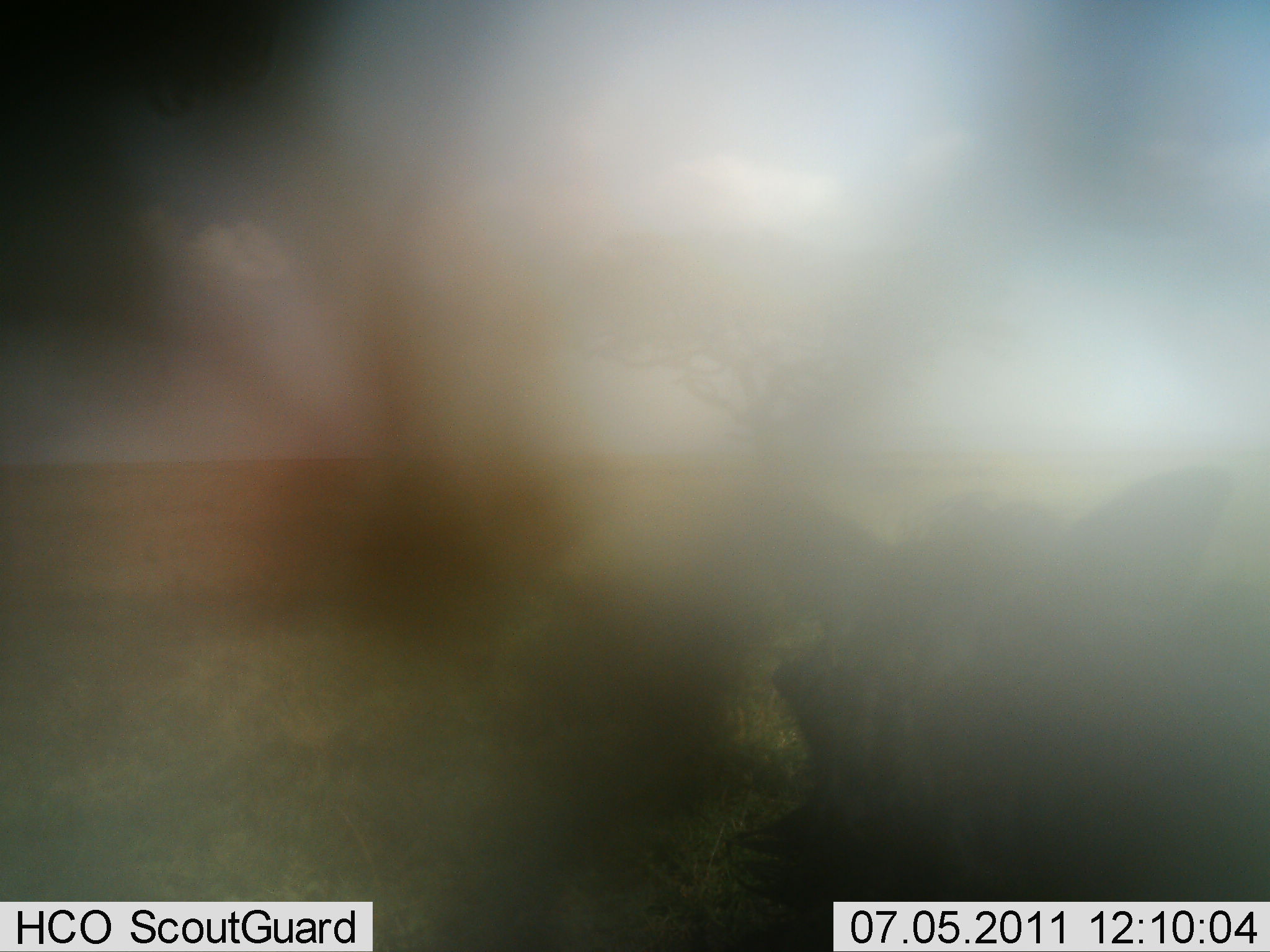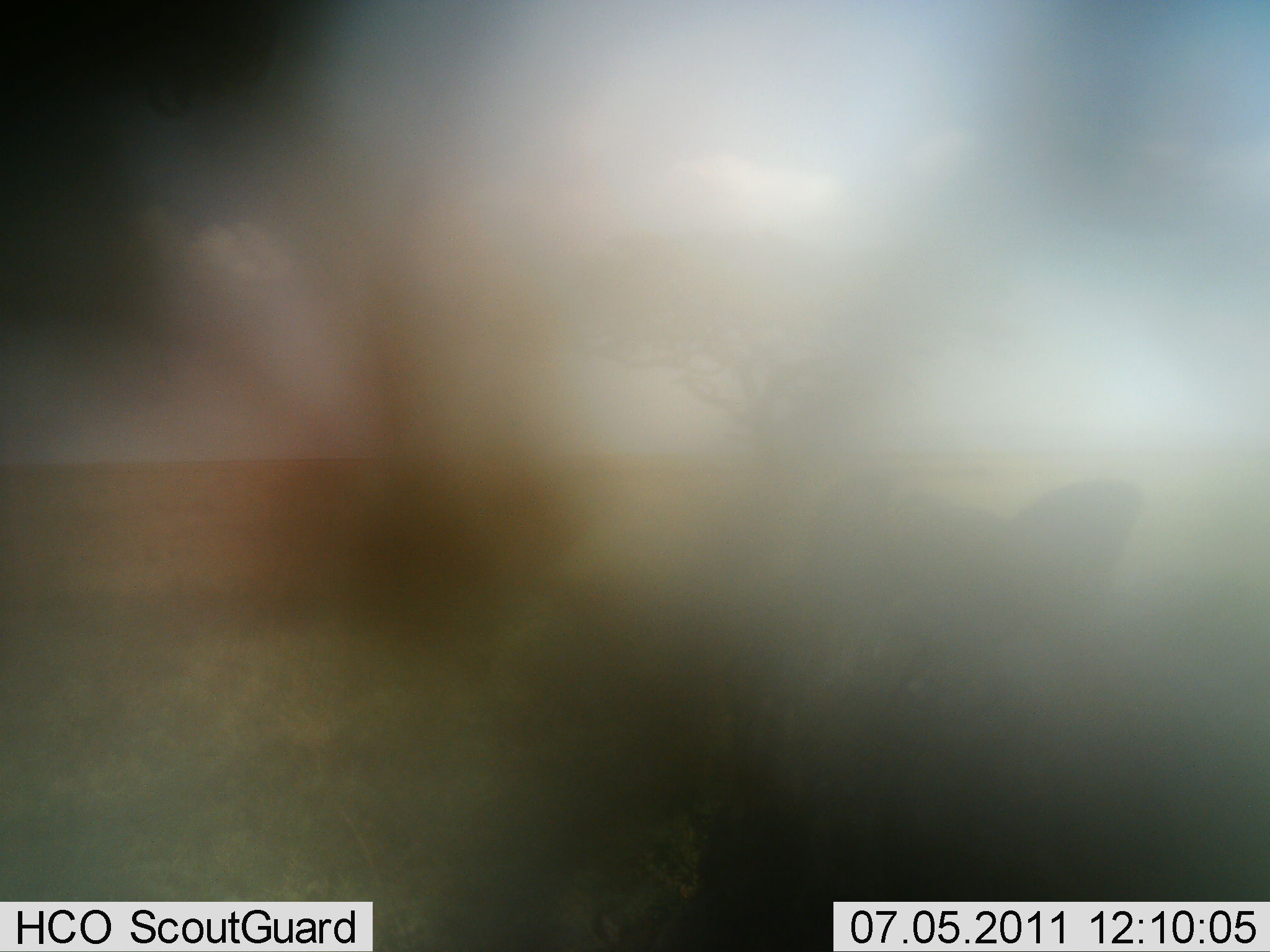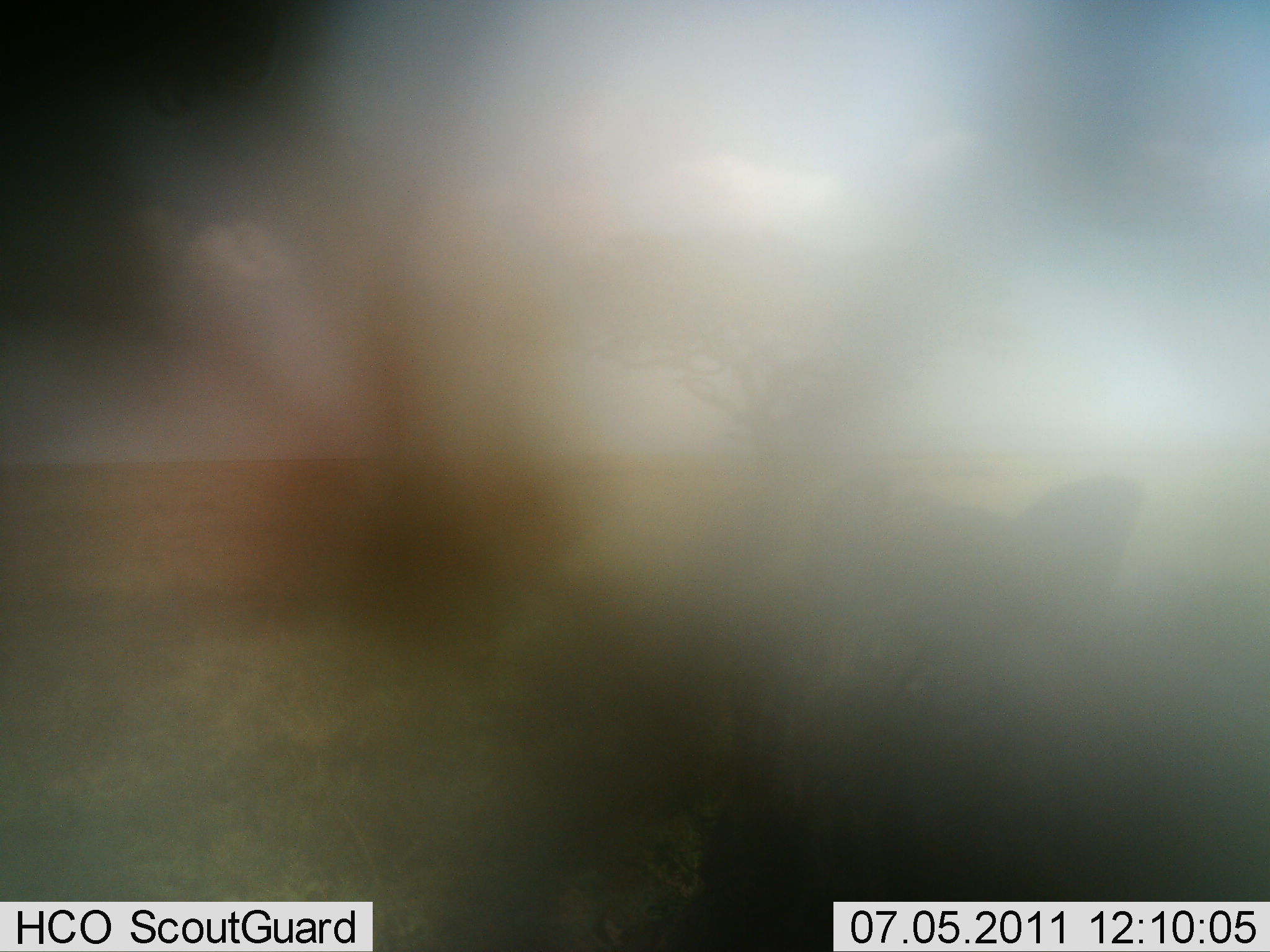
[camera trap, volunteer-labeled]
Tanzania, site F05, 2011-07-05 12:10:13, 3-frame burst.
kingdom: Animalia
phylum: Chordata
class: Mammalia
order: Artiodactyla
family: Suidae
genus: Phacochoerus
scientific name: Phacochoerus africanus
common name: warthog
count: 1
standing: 80%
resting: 20%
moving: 0%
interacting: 20%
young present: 0%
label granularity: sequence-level